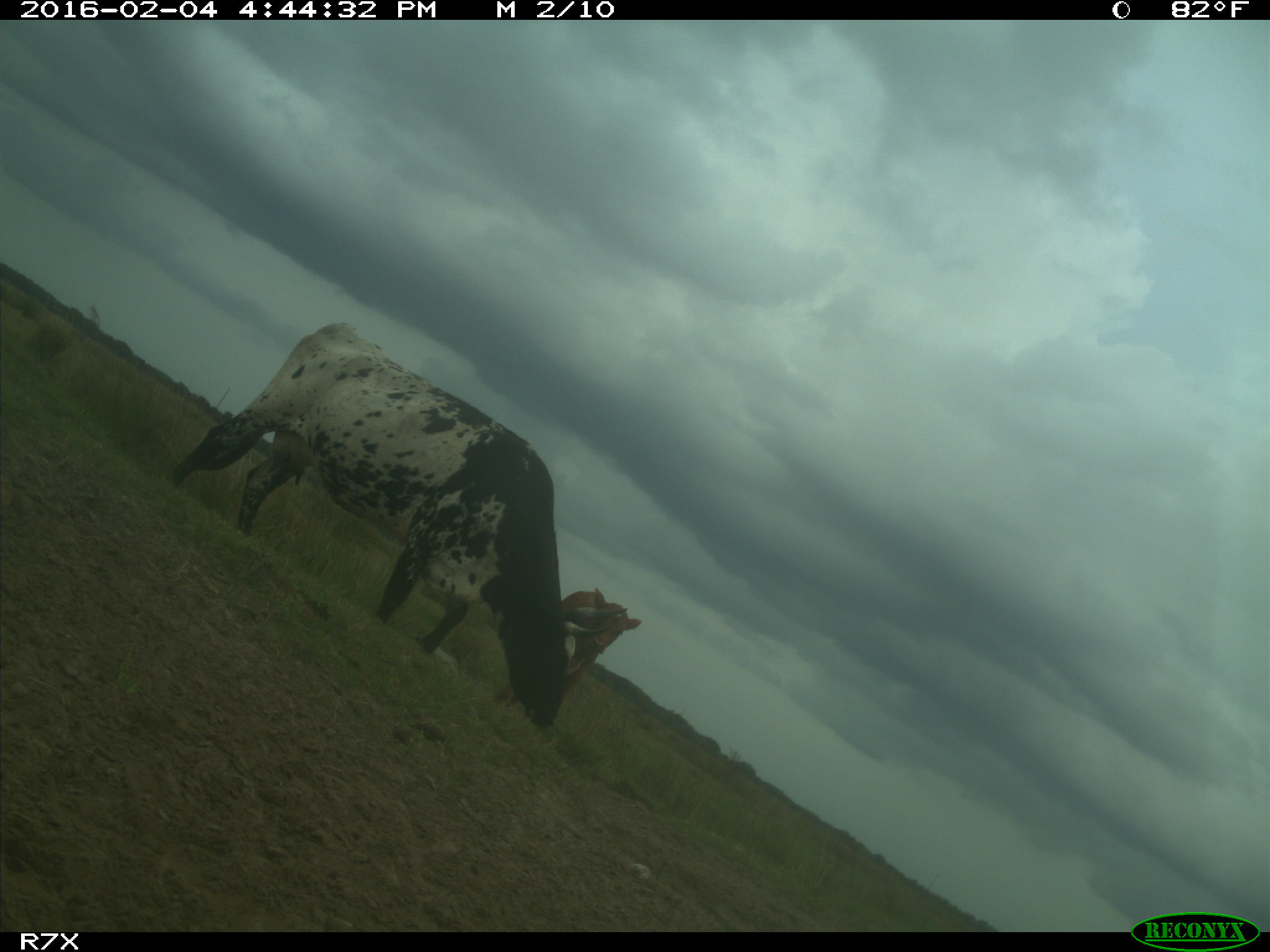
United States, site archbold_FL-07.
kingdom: Animalia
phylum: Chordata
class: Mammalia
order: Artiodactyla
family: Bovidae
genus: Bos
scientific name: Bos taurus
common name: domestic cow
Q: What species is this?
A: Bos taurus (domestic cow).